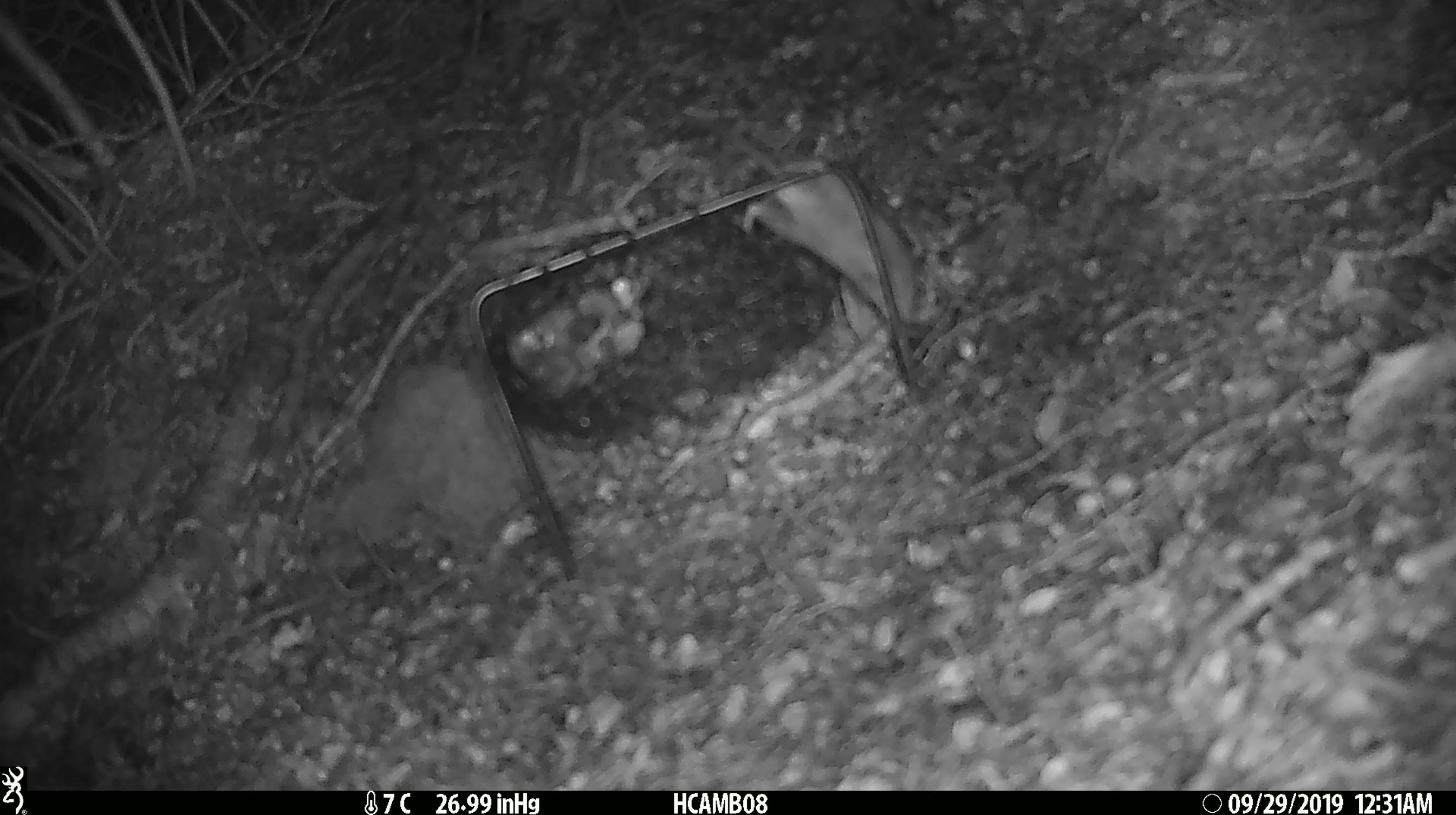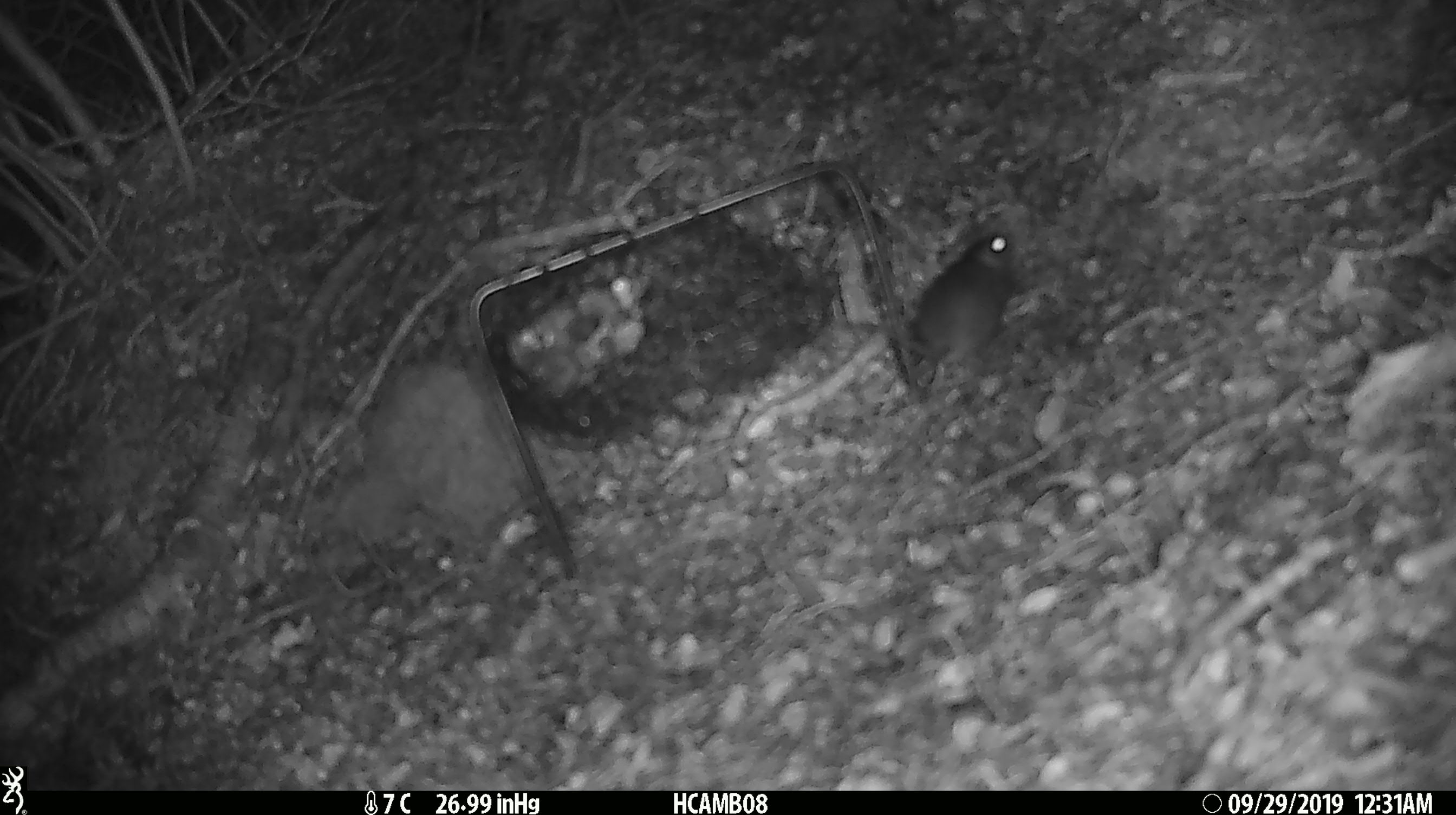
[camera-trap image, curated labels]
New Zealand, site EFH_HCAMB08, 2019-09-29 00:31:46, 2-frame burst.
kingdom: Animalia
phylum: Chordata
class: Mammalia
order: Rodentia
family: Muridae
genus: Mus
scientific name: Mus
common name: mouse